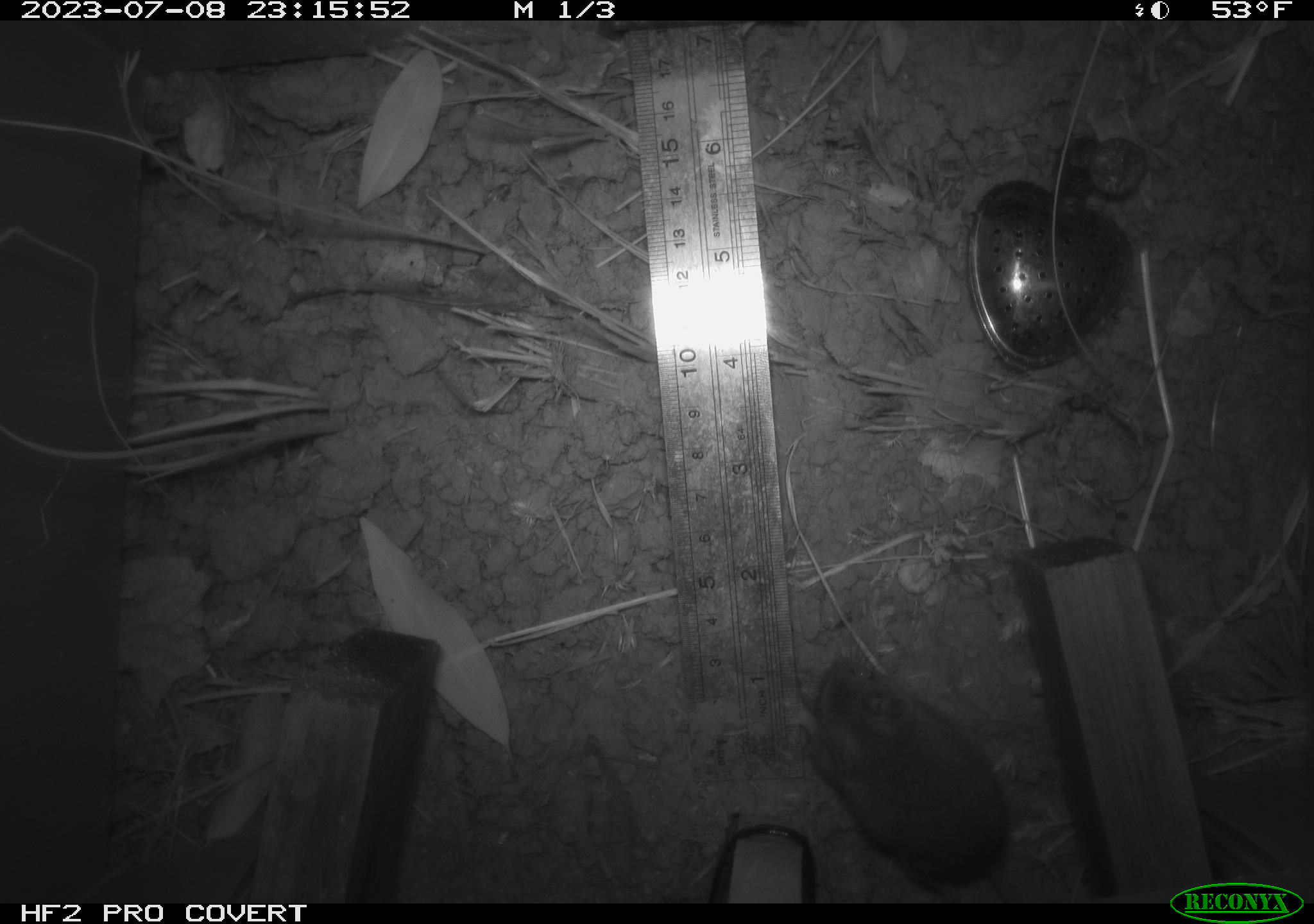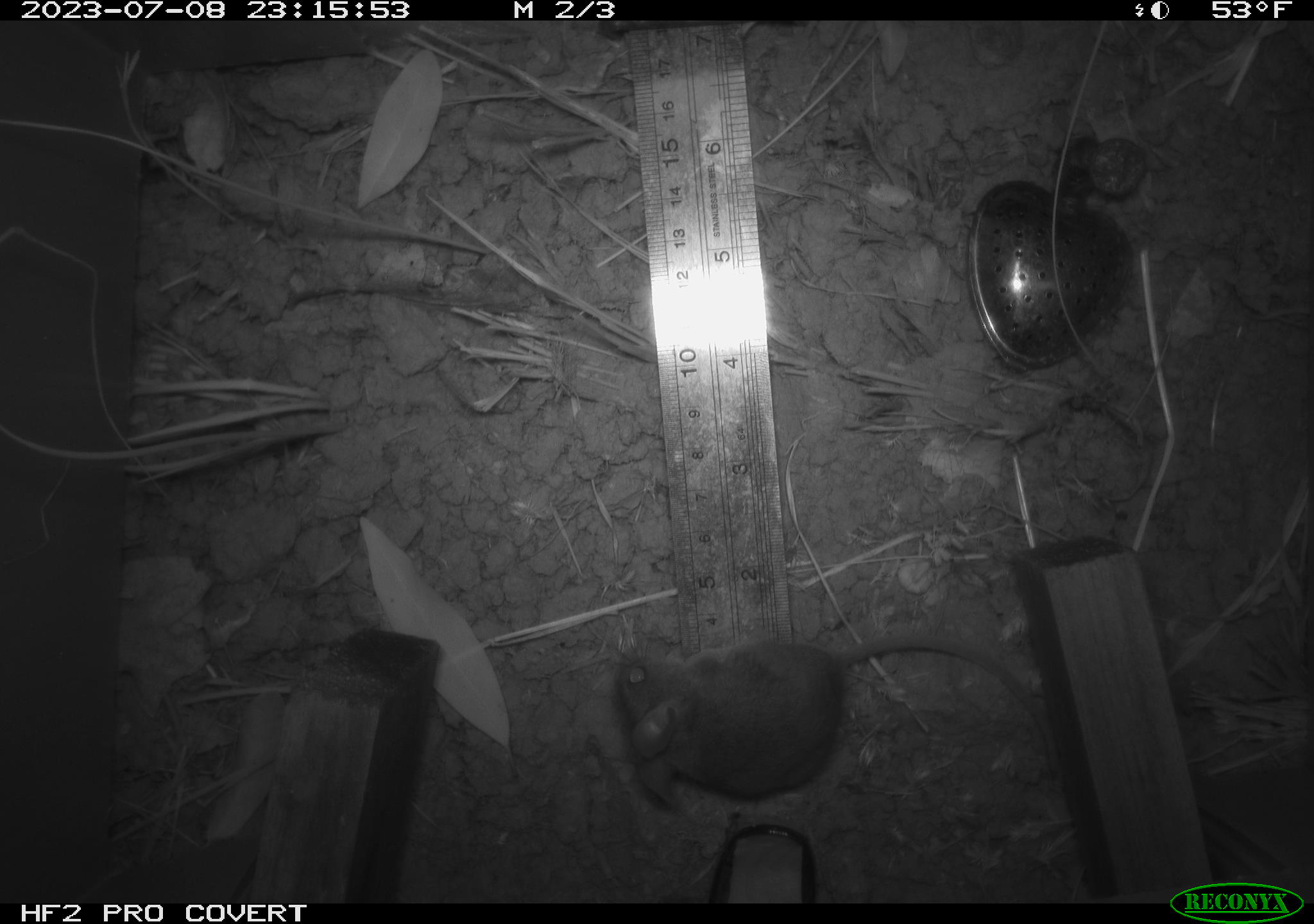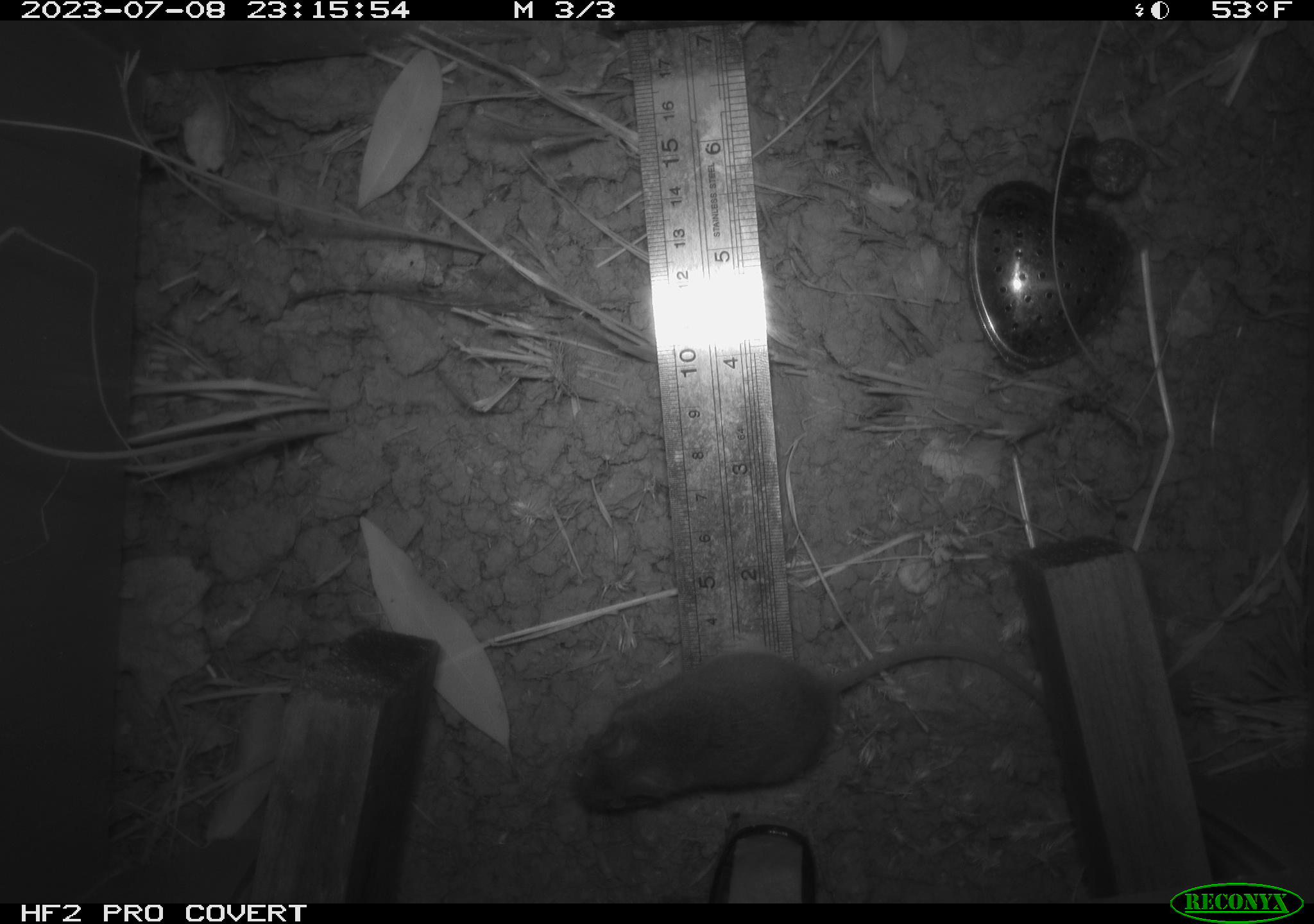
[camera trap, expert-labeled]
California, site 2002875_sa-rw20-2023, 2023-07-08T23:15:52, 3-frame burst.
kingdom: Animalia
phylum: Chordata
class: Mammalia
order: Rodentia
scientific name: Rodentia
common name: mouse species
Mouse species (Rodentia).